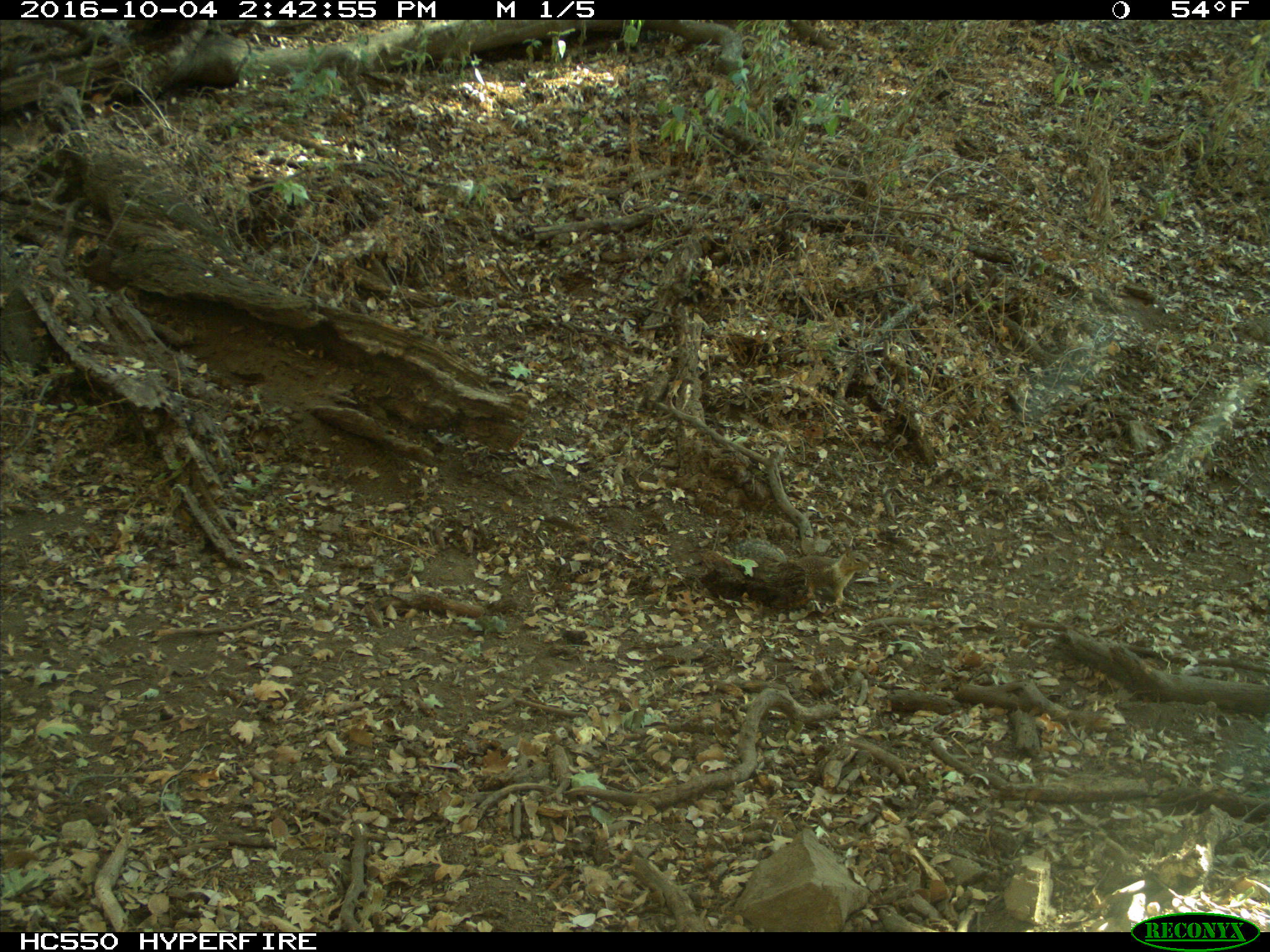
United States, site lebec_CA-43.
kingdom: Animalia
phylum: Chordata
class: Mammalia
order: Rodentia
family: Sciuridae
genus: Otospermophilus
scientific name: Otospermophilus beecheyi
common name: california ground squirrel